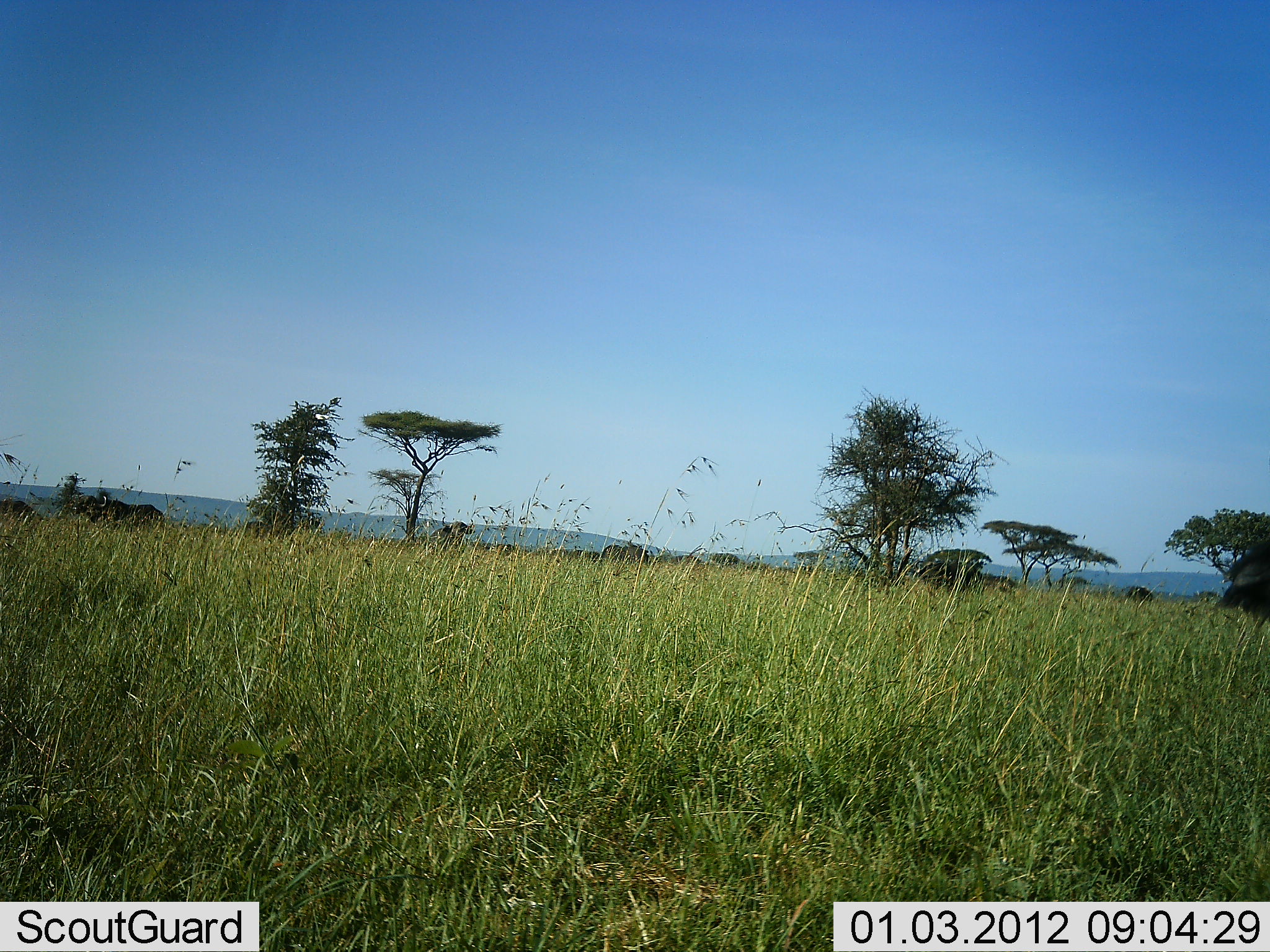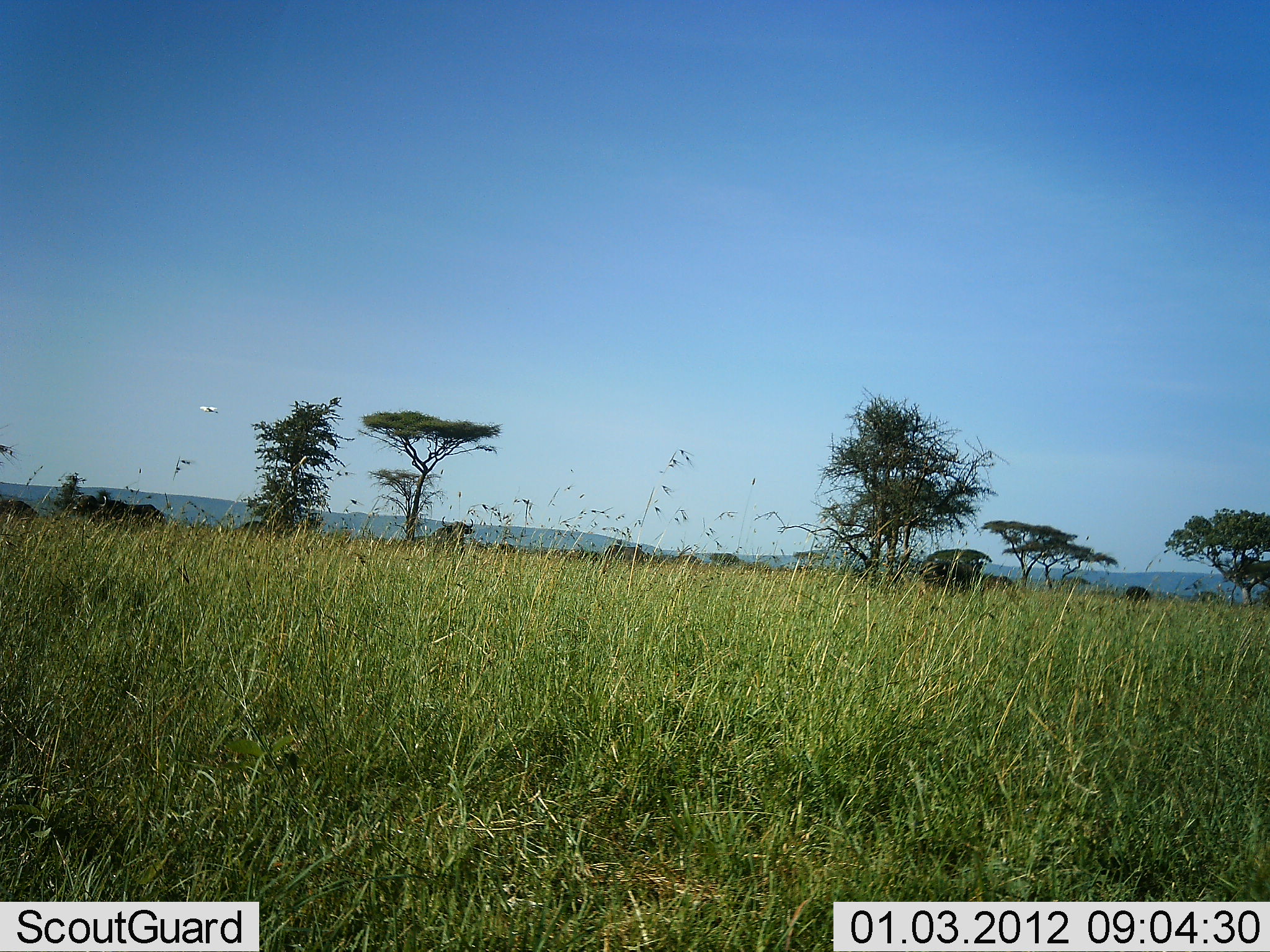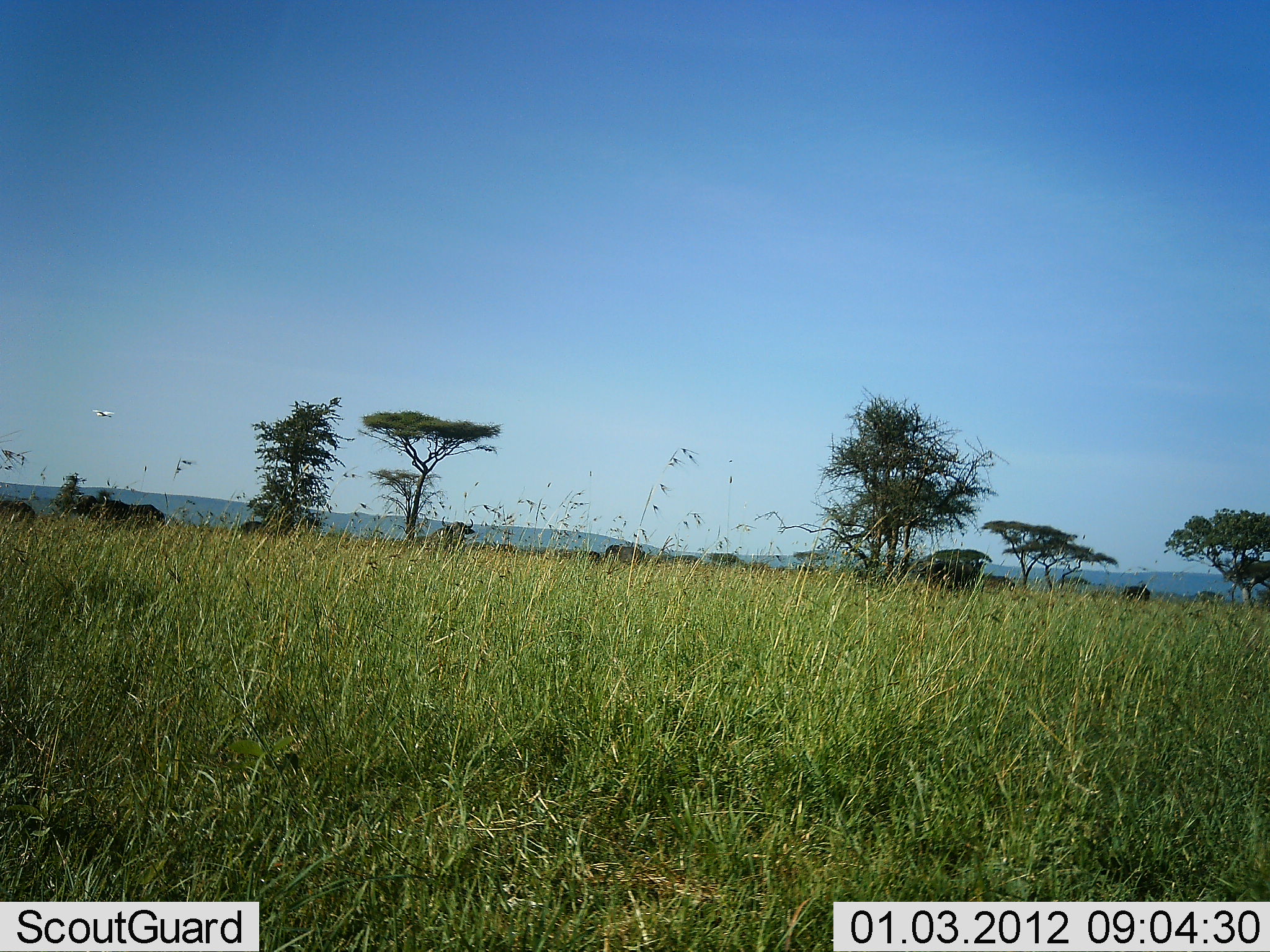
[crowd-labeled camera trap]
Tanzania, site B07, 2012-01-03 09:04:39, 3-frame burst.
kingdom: Animalia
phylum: Chordata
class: Aves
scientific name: Aves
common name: bird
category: otherbird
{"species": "otherbird (bird) (Aves)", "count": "1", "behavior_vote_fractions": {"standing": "0%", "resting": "0%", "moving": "100%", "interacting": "0%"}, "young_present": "0%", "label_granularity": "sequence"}